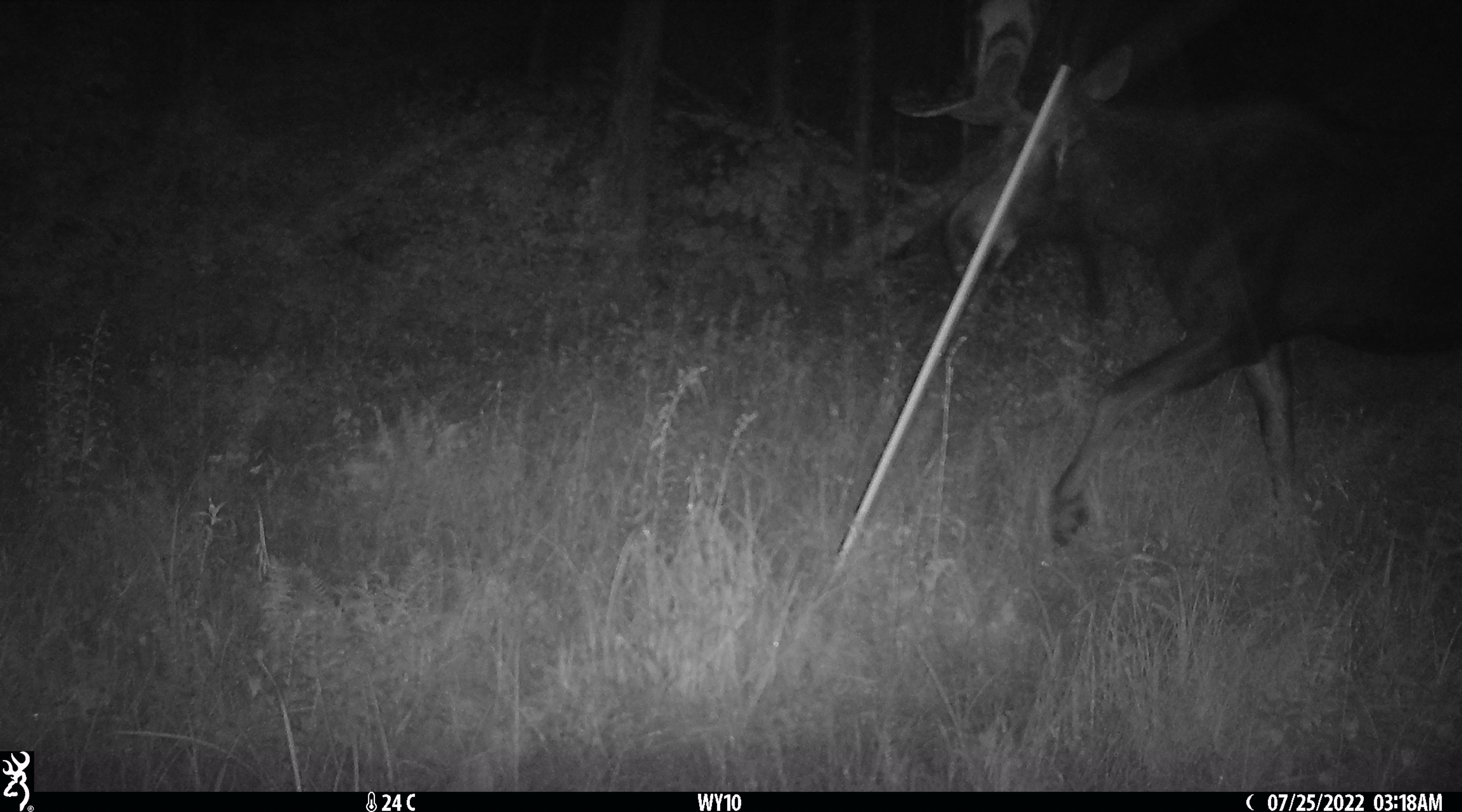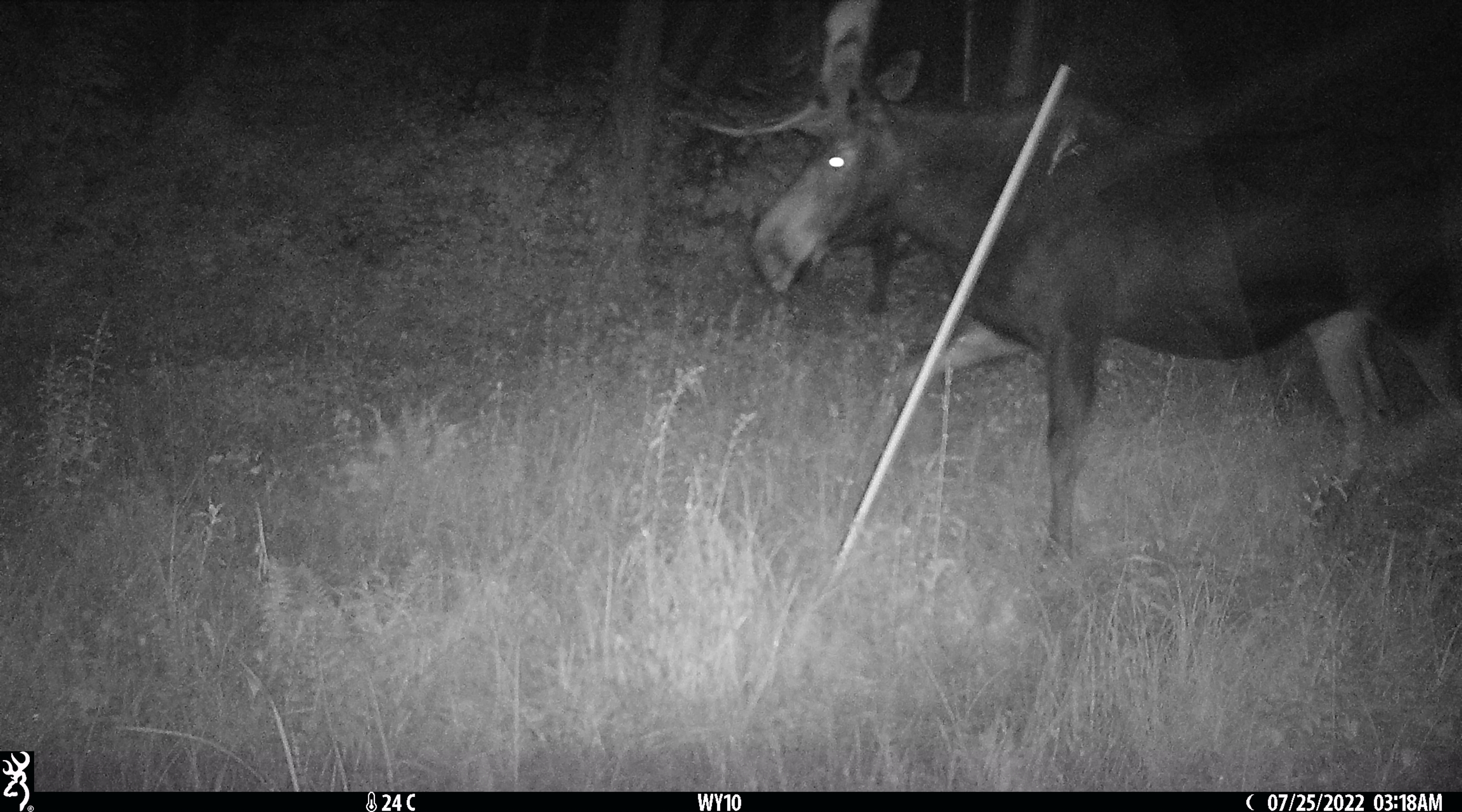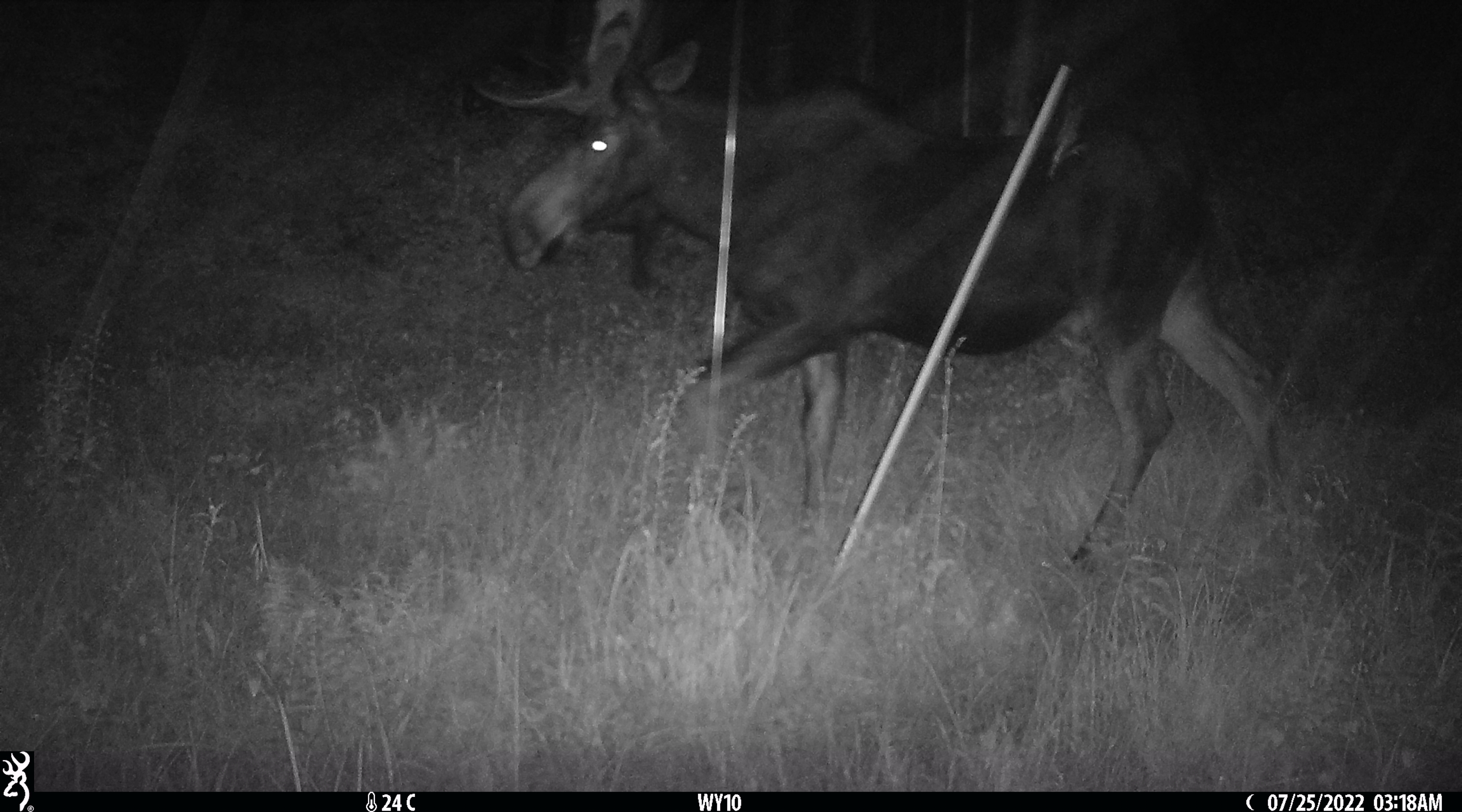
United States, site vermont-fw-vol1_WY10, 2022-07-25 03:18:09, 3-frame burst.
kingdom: Animalia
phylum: Chordata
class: Mammalia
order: Artiodactyla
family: Cervidae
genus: Alces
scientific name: Alces alces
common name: moose